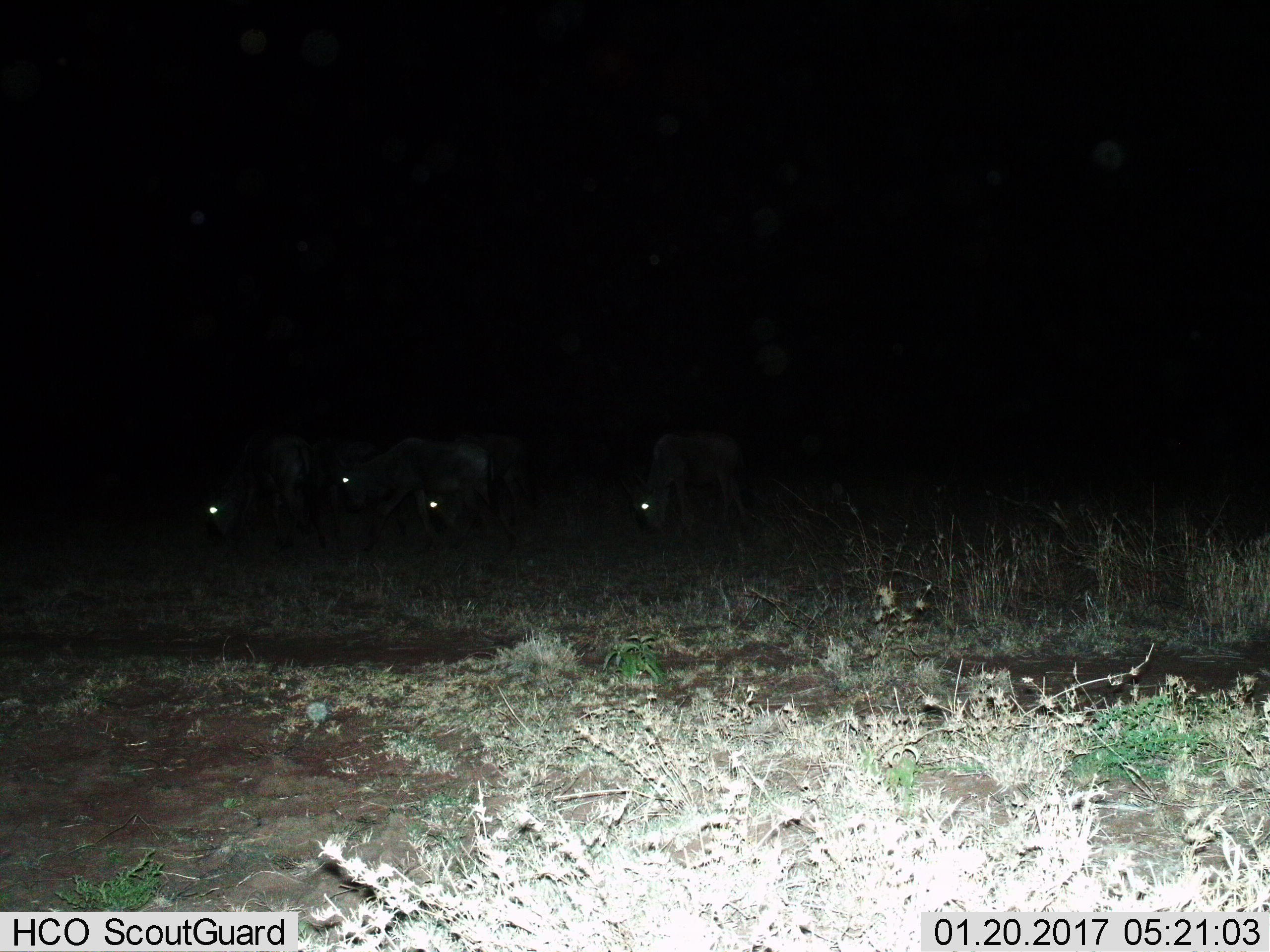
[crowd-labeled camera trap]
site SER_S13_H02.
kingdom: Animalia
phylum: Chordata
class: Mammalia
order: Artiodactyla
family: Bovidae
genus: Connochaetes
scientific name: Connochaetes taurinus taurinus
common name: blue wildebeest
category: wildebeestblue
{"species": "wildebeestblue (blue wildebeest) (Connochaetes taurinus taurinus)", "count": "4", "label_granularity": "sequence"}